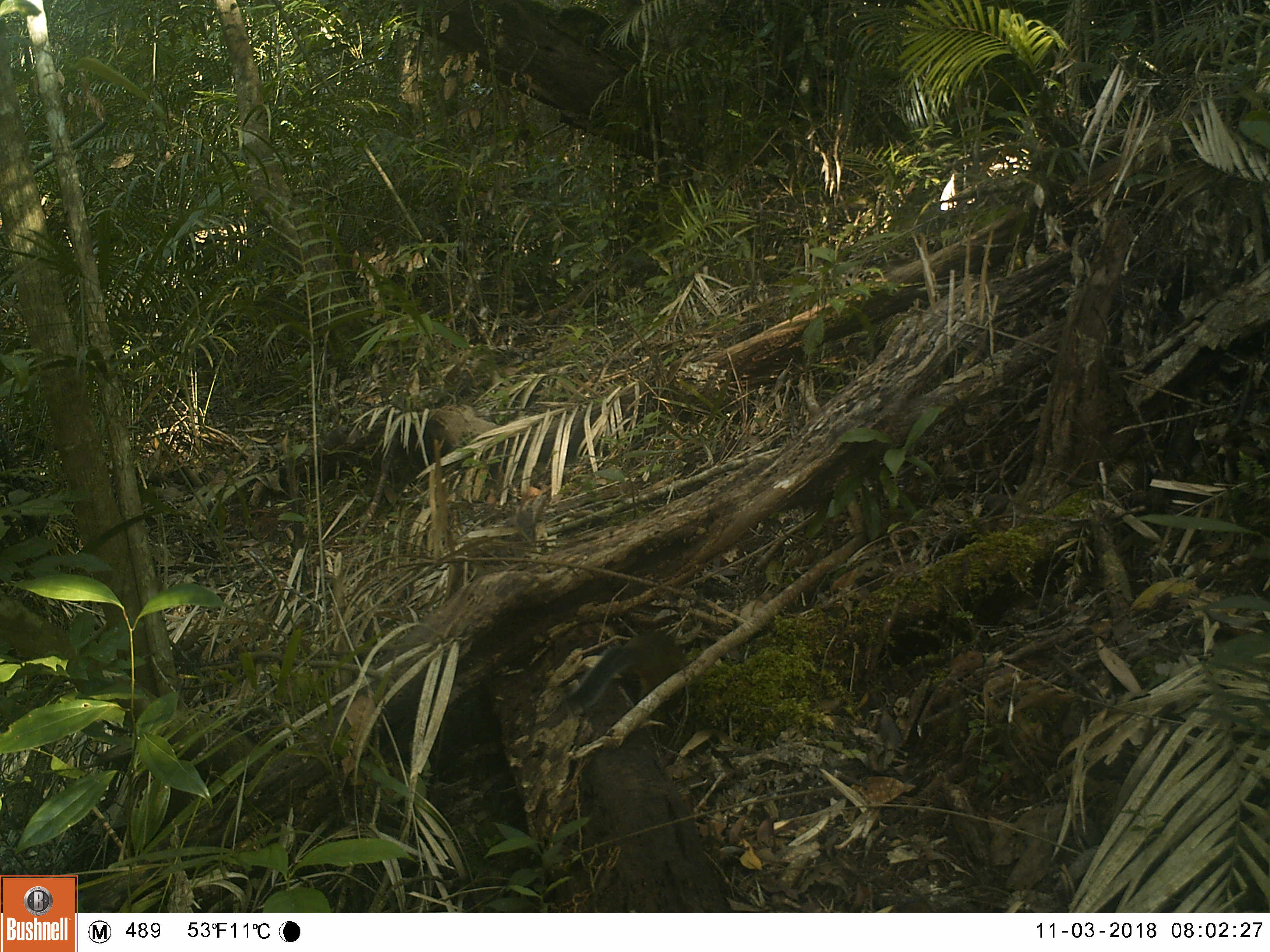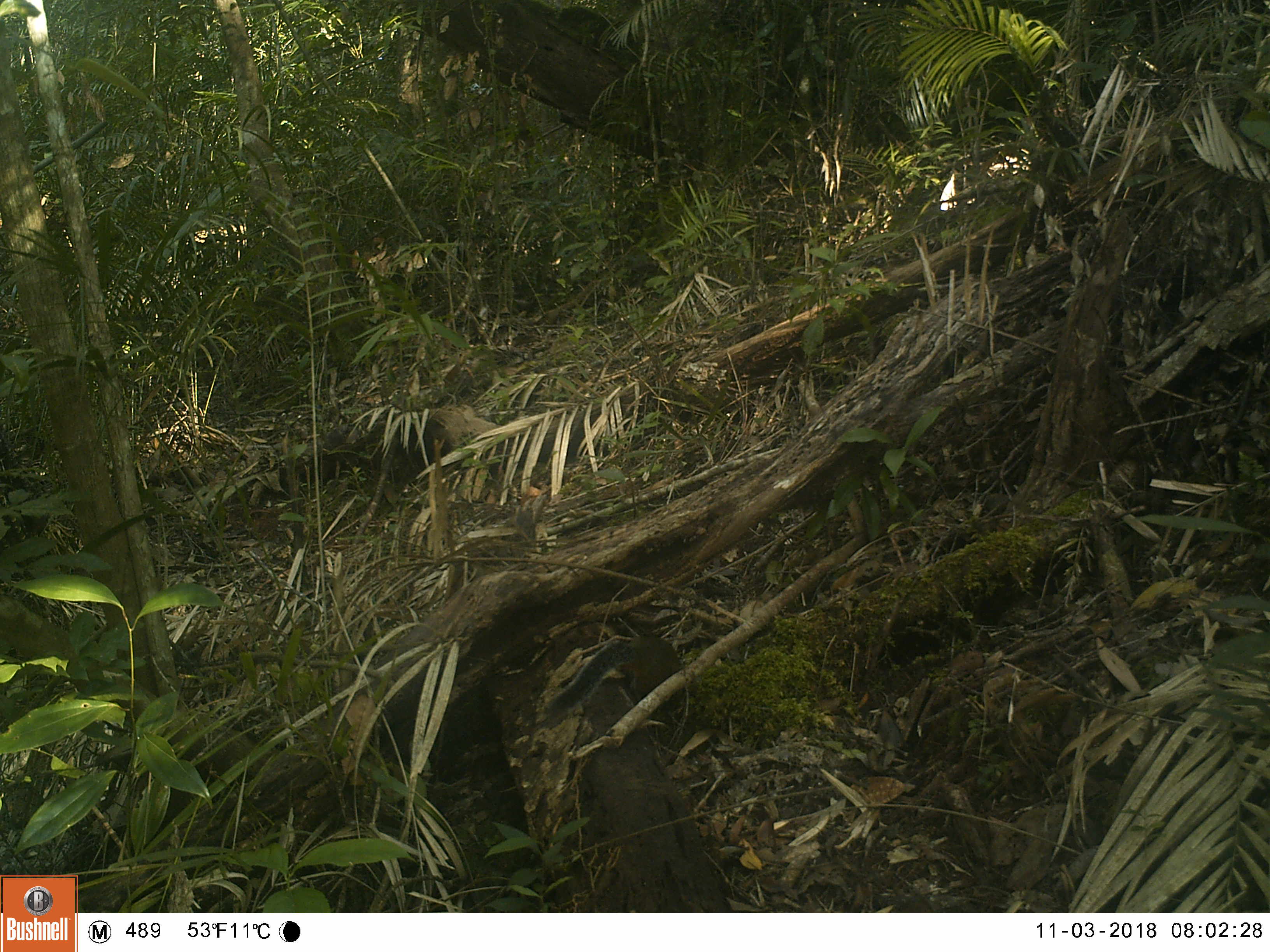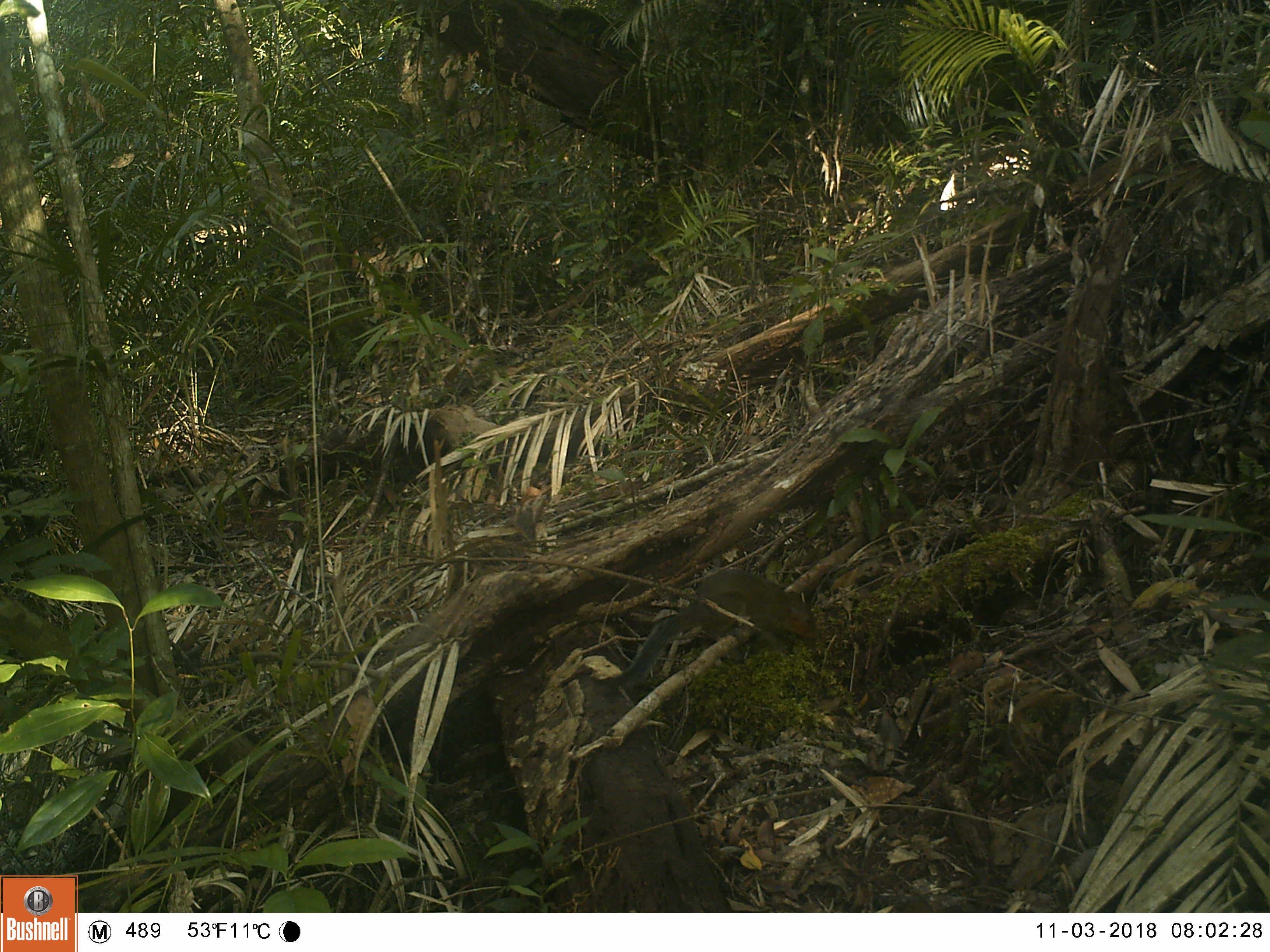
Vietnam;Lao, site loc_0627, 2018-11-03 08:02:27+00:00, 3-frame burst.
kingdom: Animalia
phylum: Chordata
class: Mammalia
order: Rodentia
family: Sciuridae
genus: Dremomys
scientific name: Dremomys rufigenis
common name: red-cheeked squirrel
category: red cheeked squirrel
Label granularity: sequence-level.